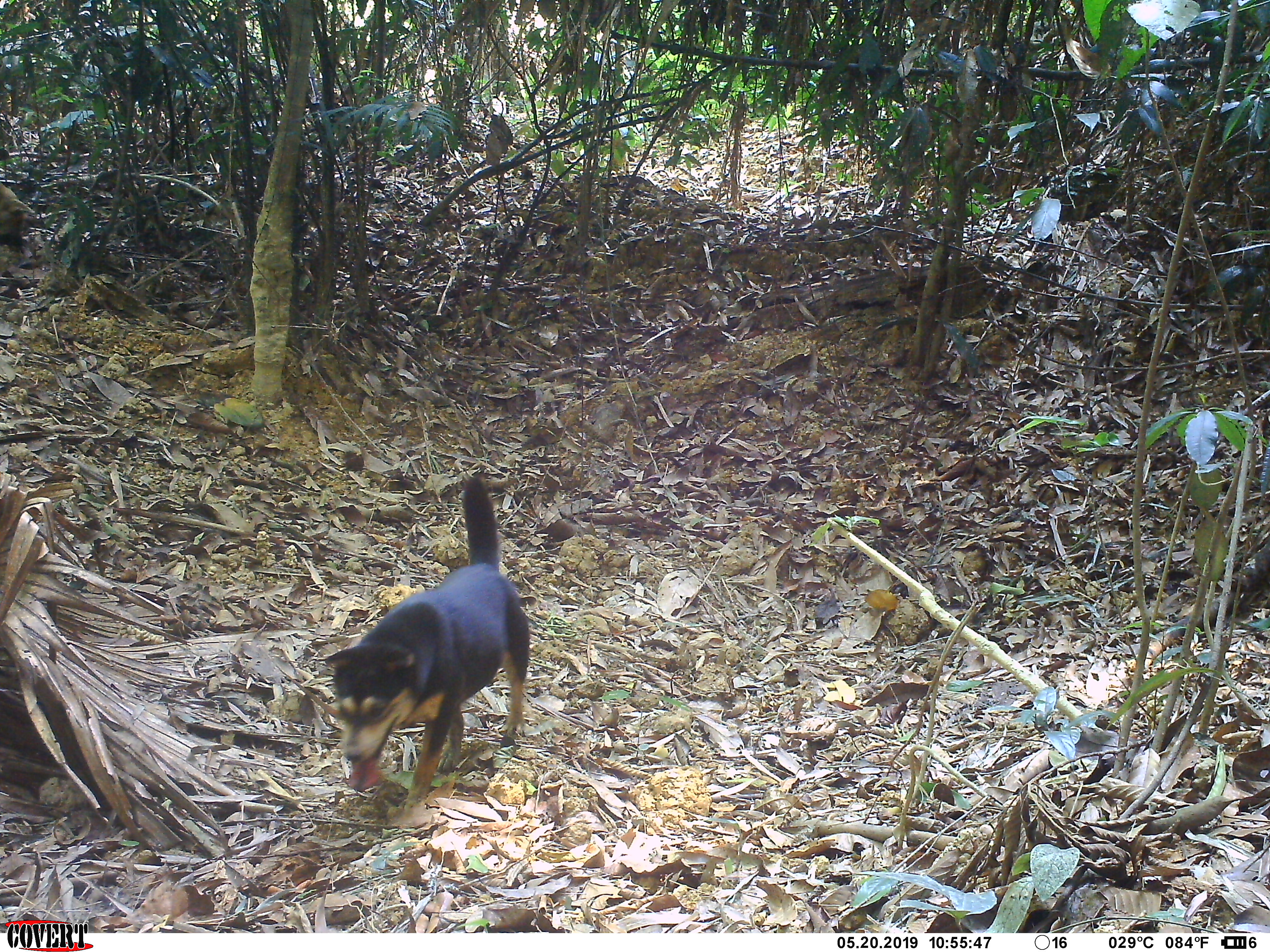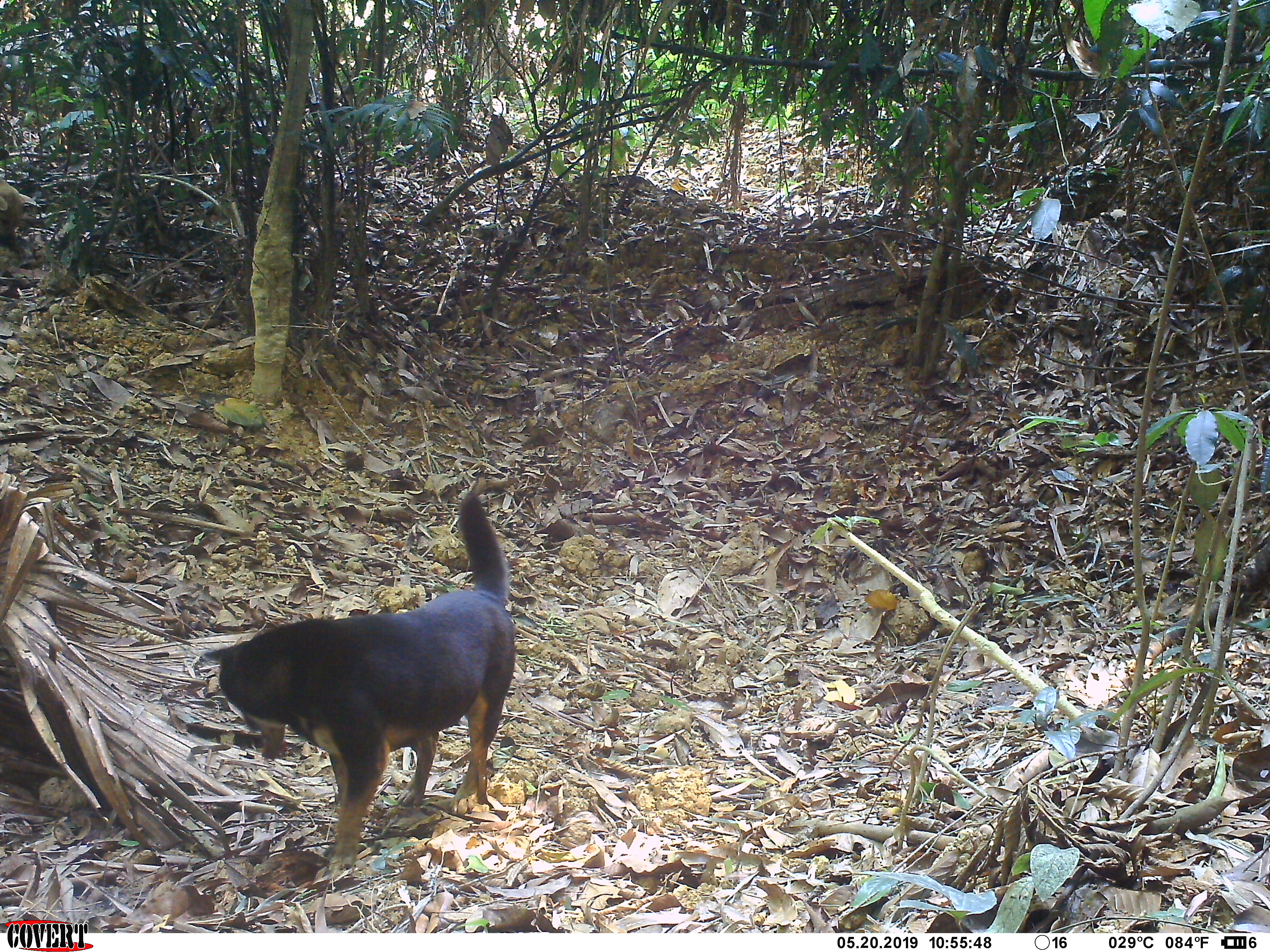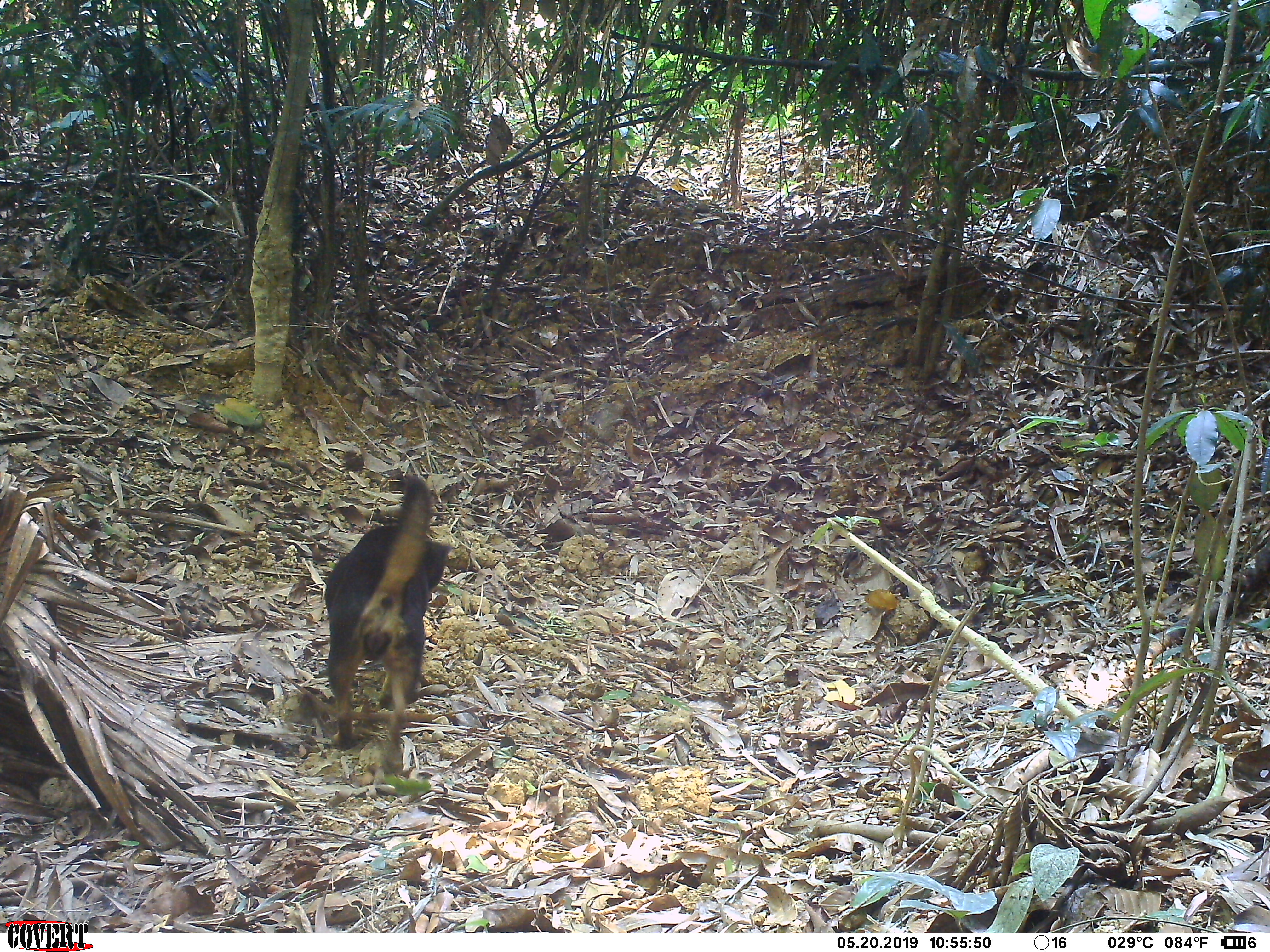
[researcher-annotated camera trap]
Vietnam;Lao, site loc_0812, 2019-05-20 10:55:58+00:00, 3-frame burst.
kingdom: Animalia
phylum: Chordata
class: Mammalia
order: Carnivora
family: Canidae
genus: Canis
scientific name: Canis familiaris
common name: domestic dog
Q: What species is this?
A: Domestic dog (Canis familiaris).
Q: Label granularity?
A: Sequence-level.